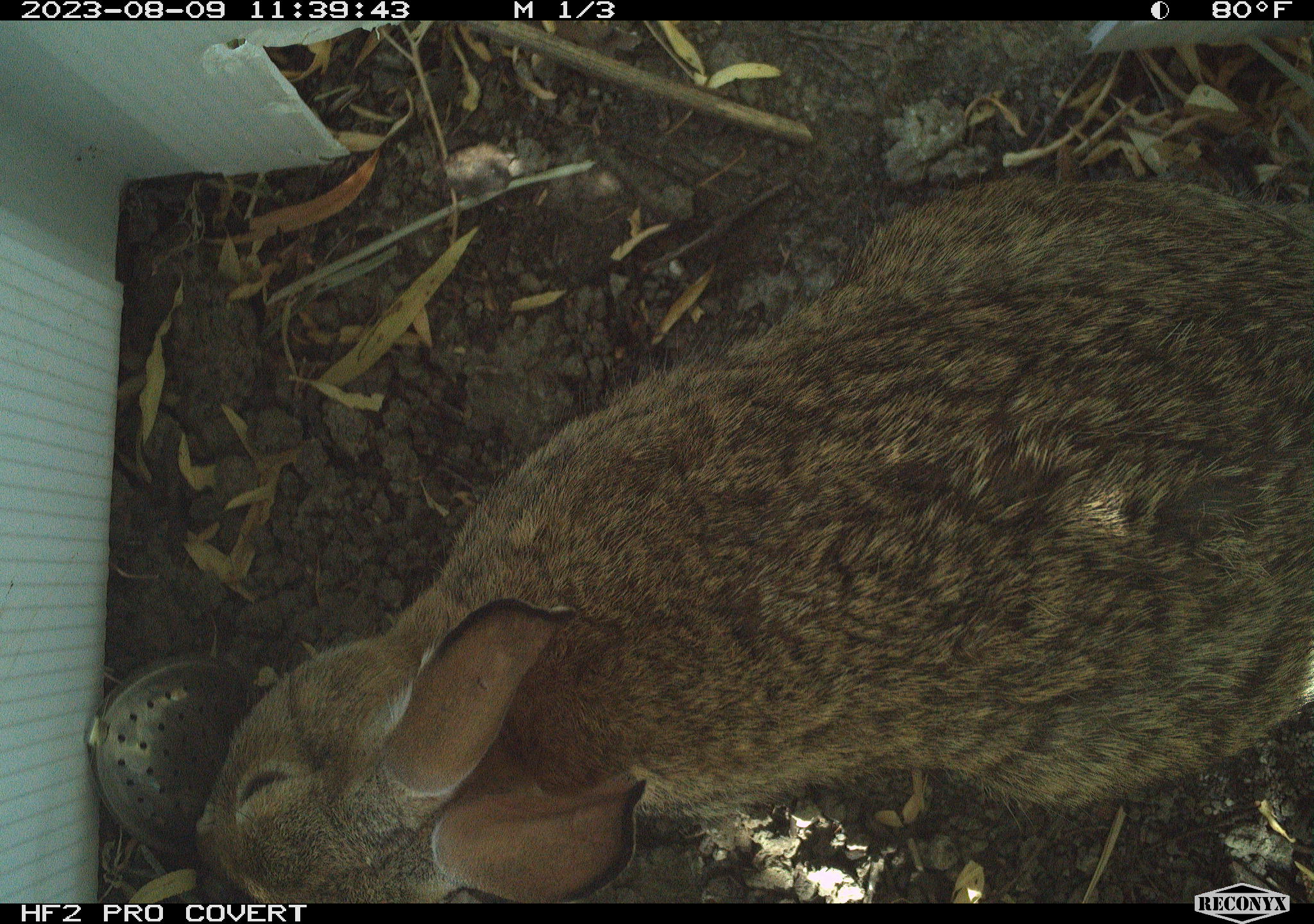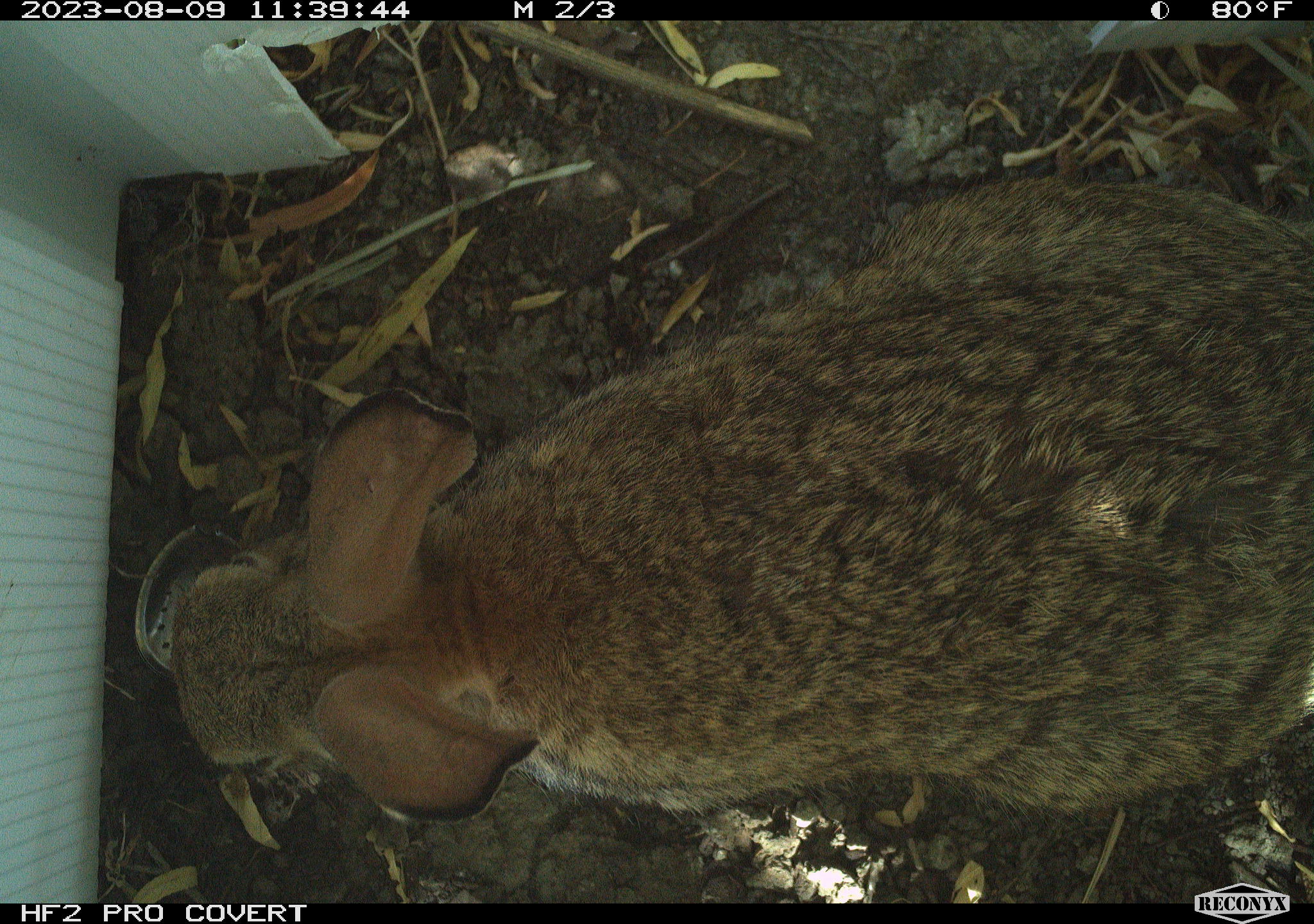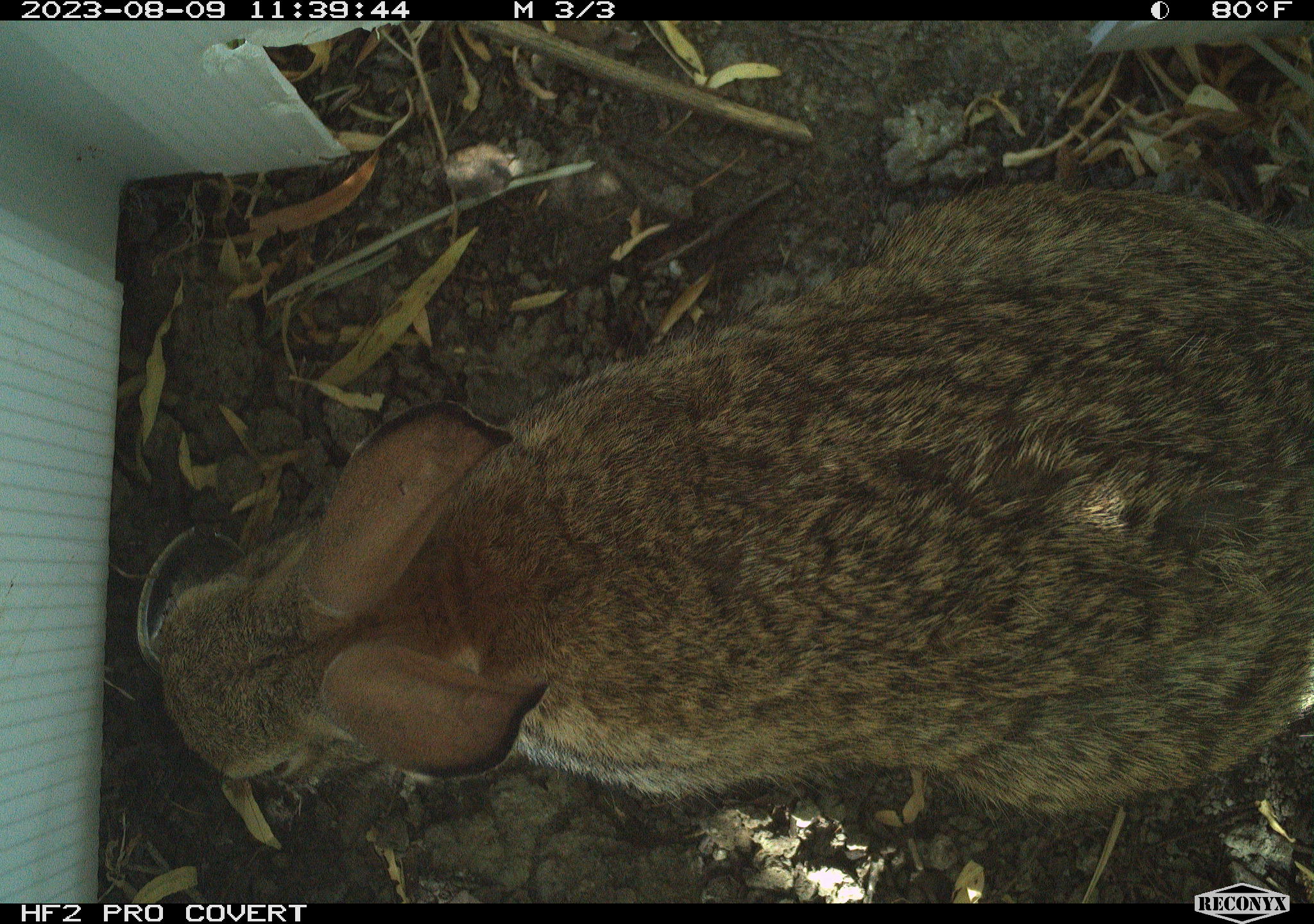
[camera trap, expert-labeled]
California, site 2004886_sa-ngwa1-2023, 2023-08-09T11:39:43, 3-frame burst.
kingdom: Animalia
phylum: Chordata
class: Mammalia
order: Lagomorpha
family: Leporidae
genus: Sylvilagus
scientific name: Sylvilagus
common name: cottontail rabbits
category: sylvilagus species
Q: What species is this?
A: Sylvilagus species (cottontail rabbits) (Sylvilagus).